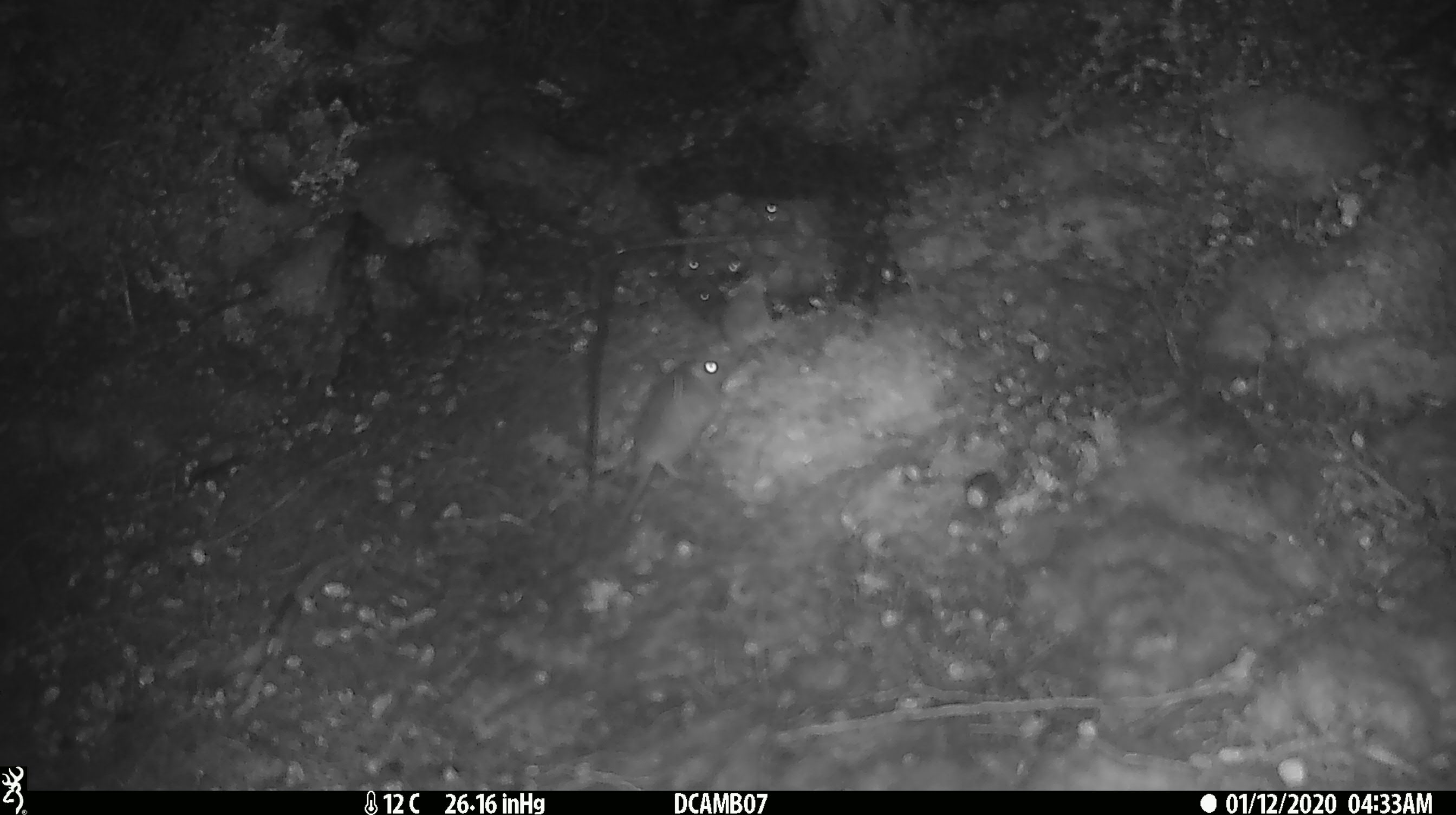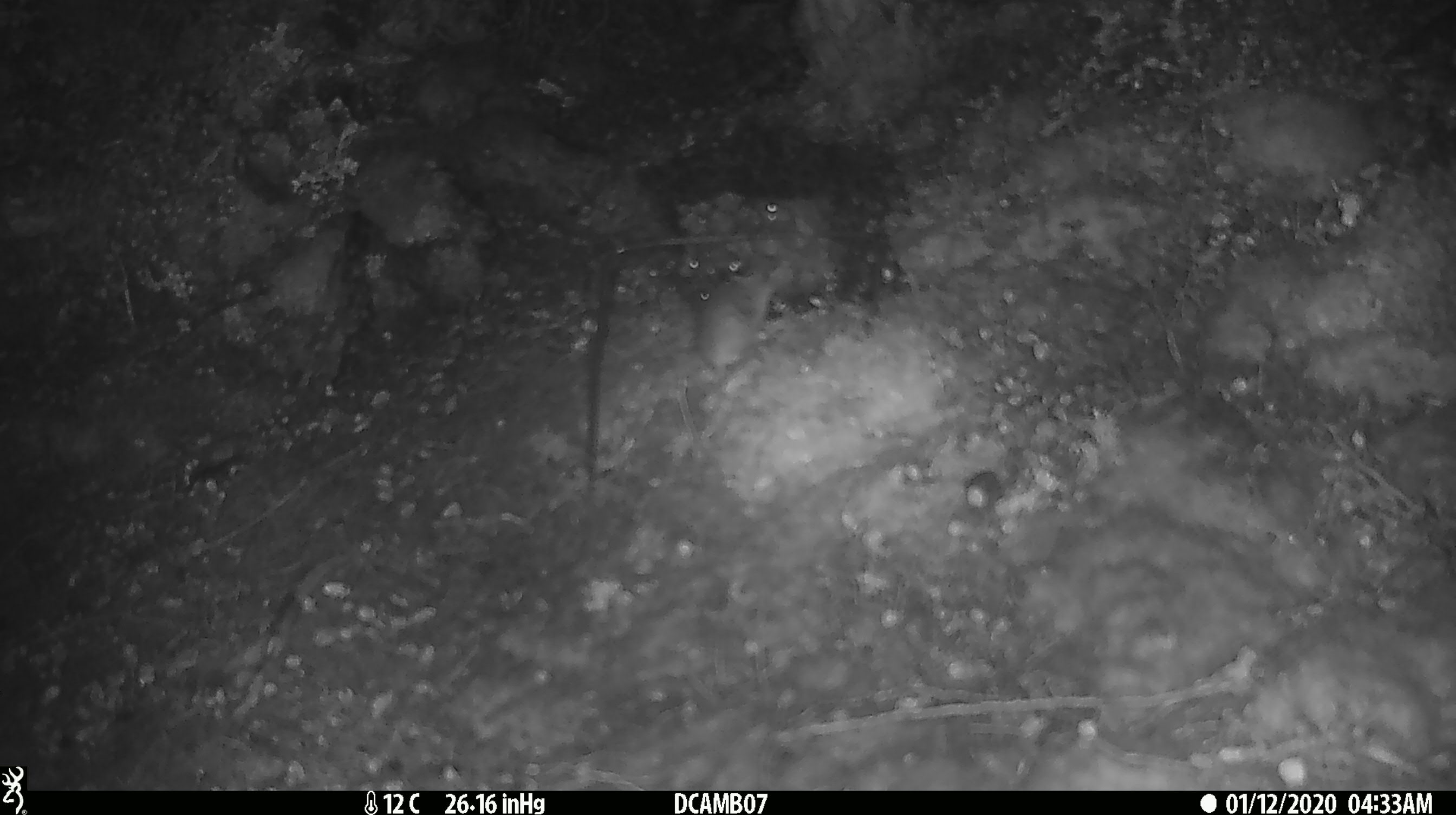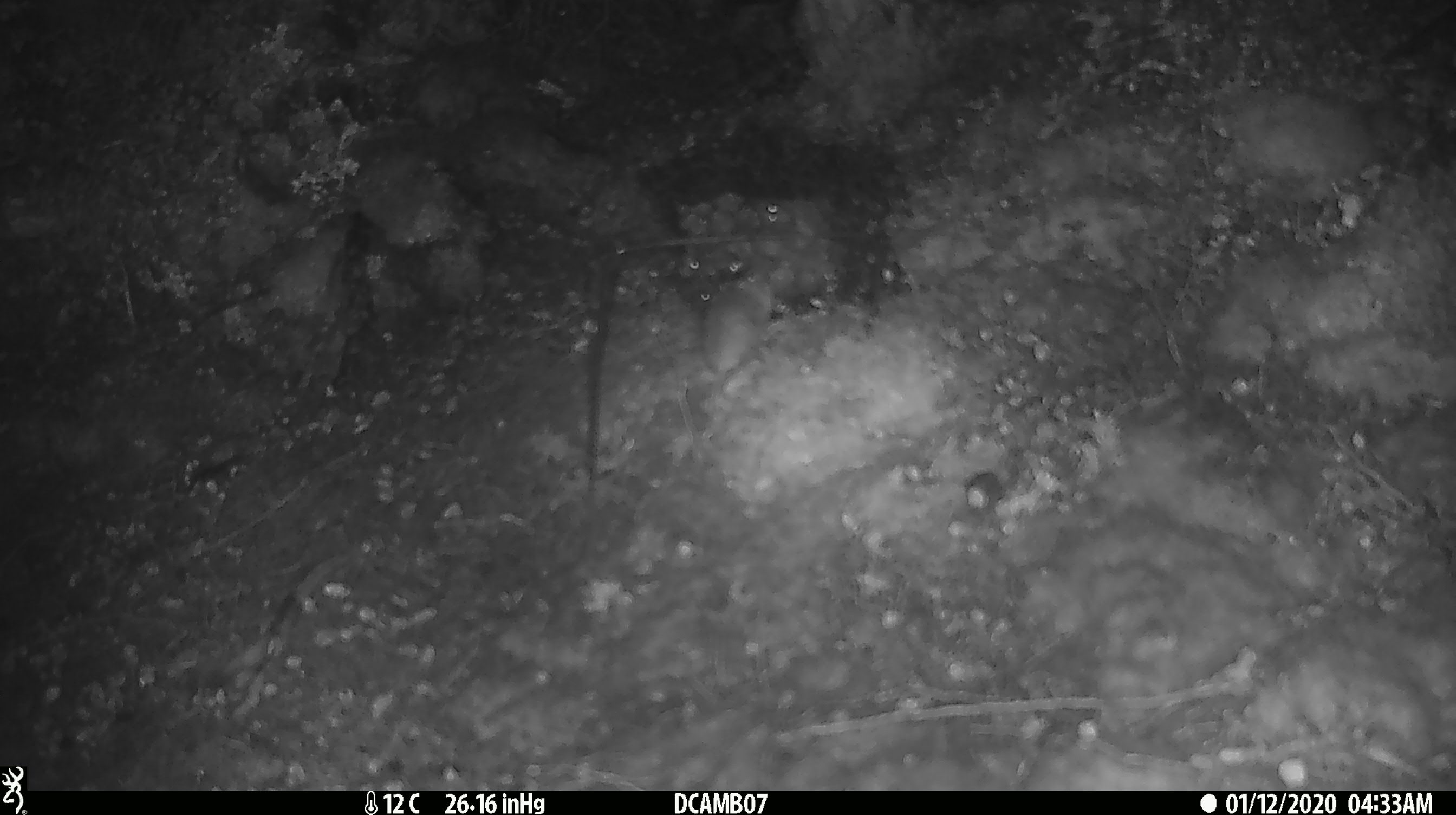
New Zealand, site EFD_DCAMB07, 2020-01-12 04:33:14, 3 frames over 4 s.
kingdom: Animalia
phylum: Chordata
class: Mammalia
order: Rodentia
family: Muridae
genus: Mus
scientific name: Mus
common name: mouse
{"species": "mouse (Mus)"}